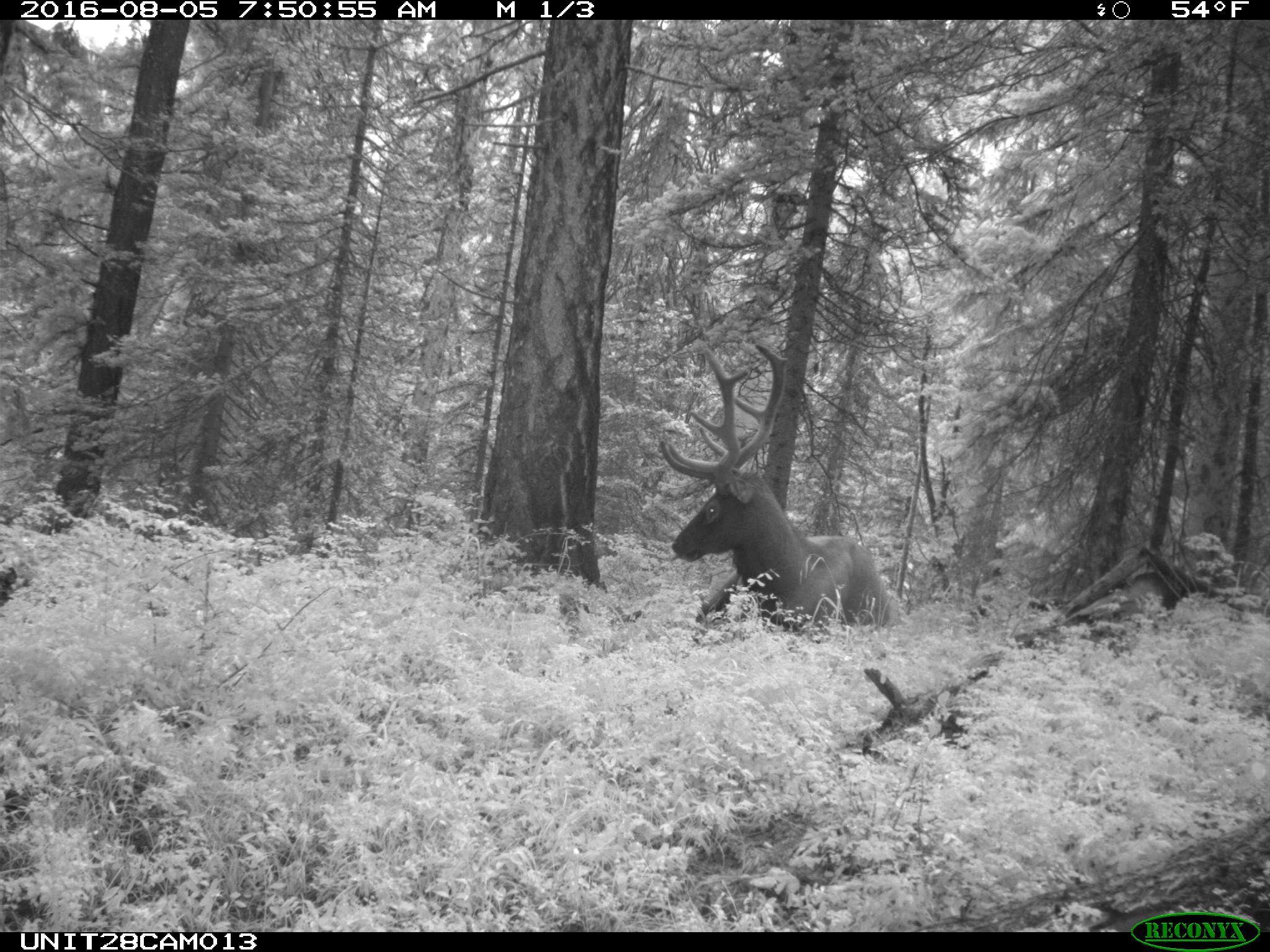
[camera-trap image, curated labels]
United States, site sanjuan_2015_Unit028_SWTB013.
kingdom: Animalia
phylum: Chordata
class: Mammalia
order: Artiodactyla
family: Cervidae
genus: Cervus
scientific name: Cervus elaphus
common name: red deer